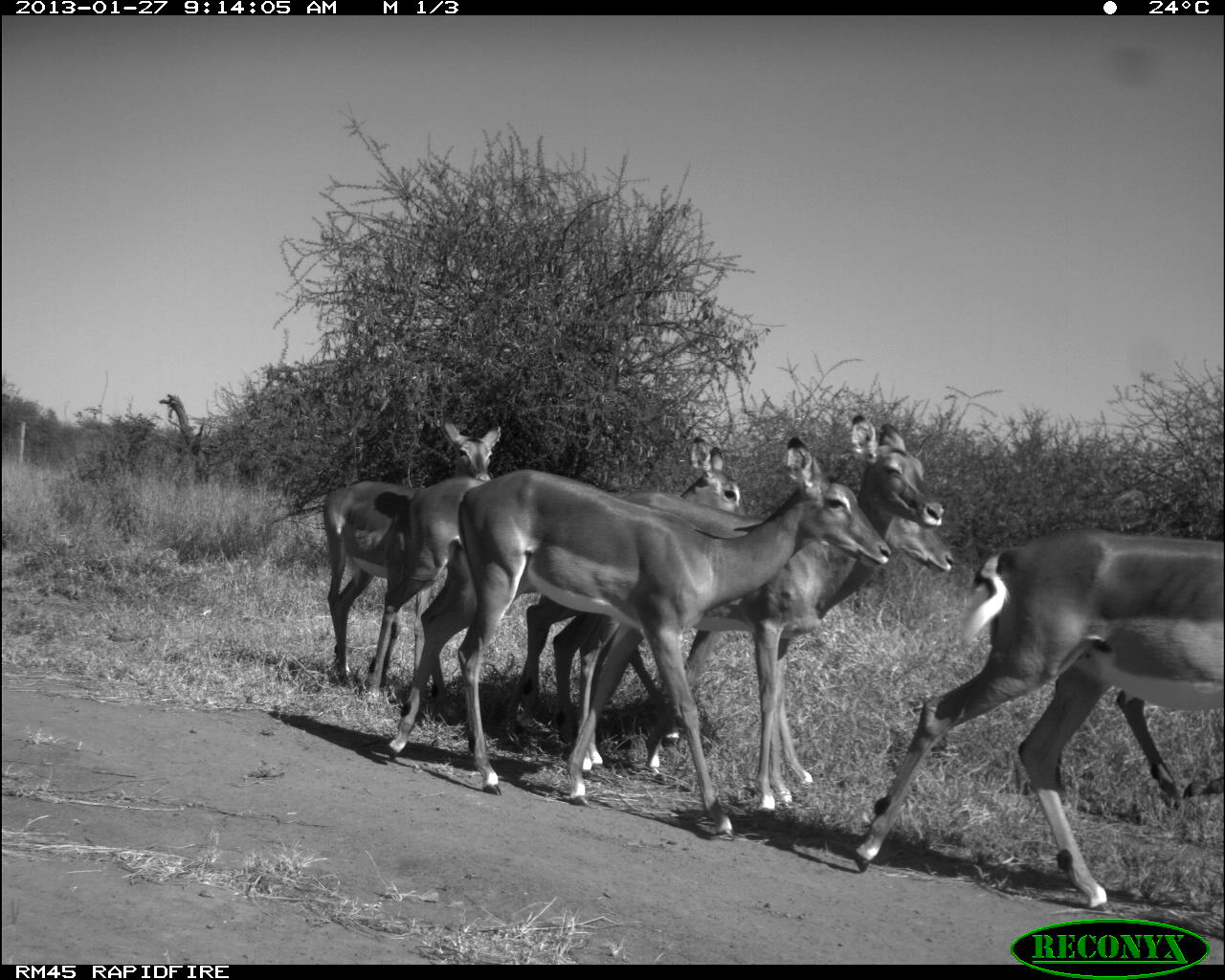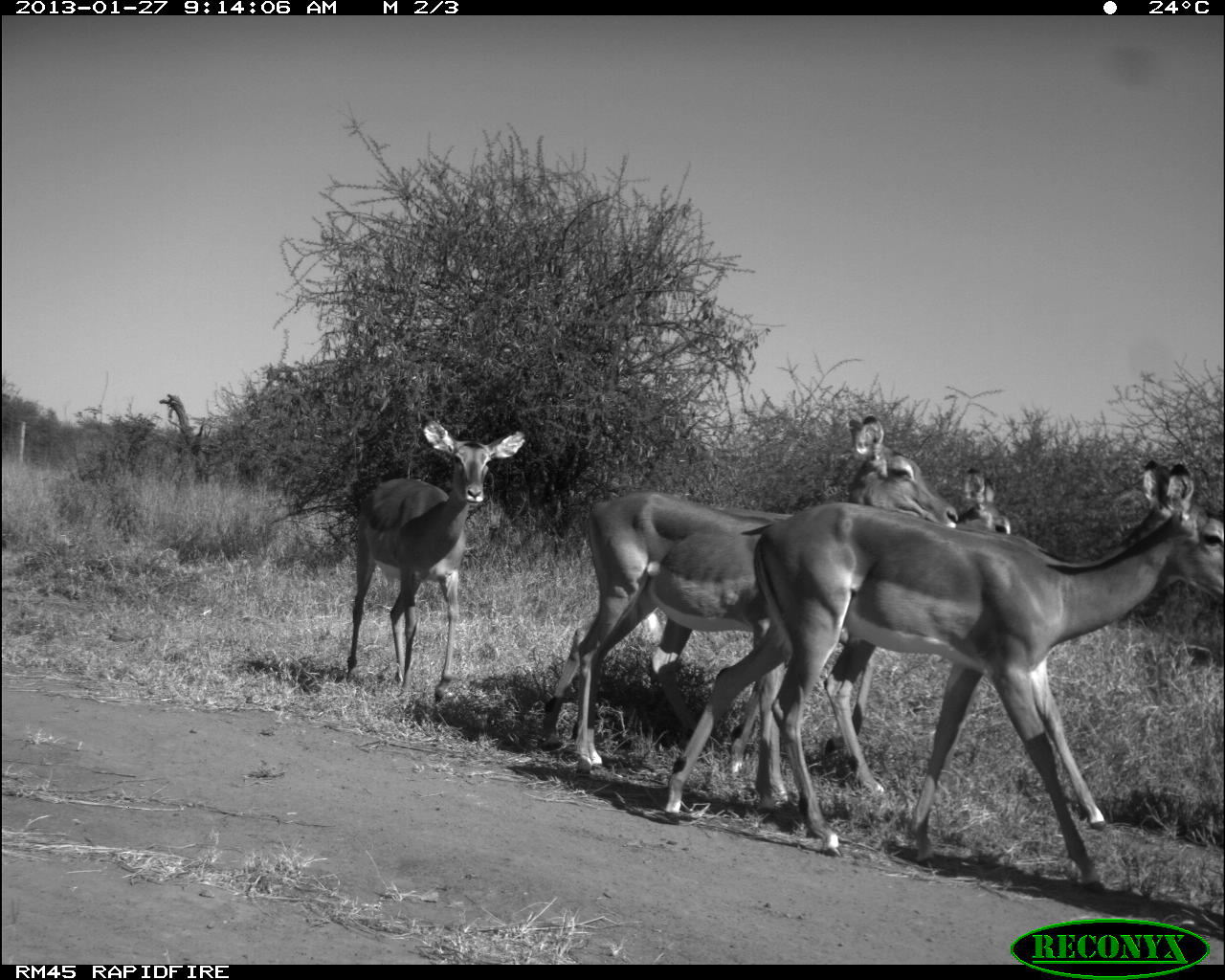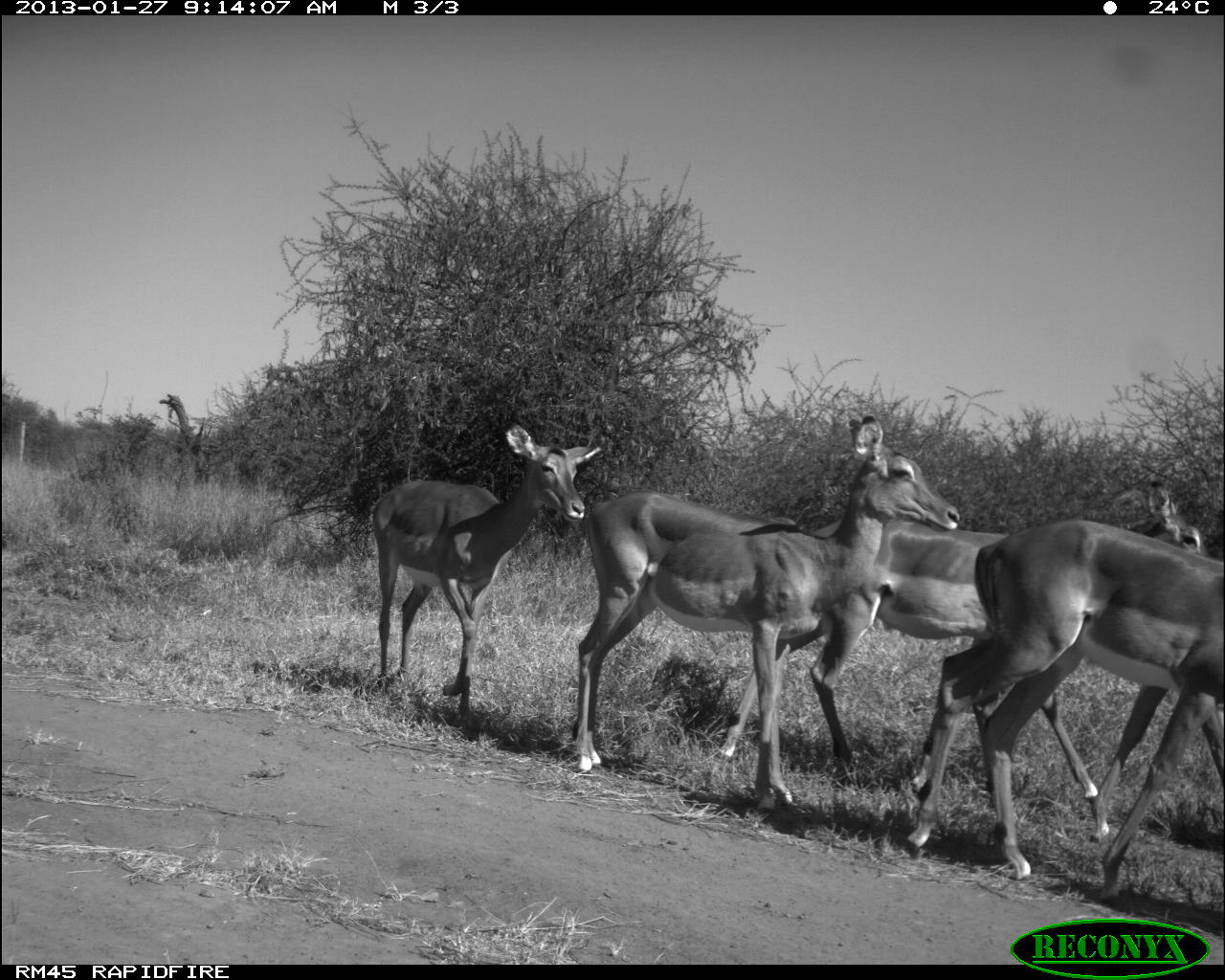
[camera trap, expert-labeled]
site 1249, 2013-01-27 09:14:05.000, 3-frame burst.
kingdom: Animalia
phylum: Chordata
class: Mammalia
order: Artiodactyla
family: Bovidae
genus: Aepyceros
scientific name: Aepyceros melampus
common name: impala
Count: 8.